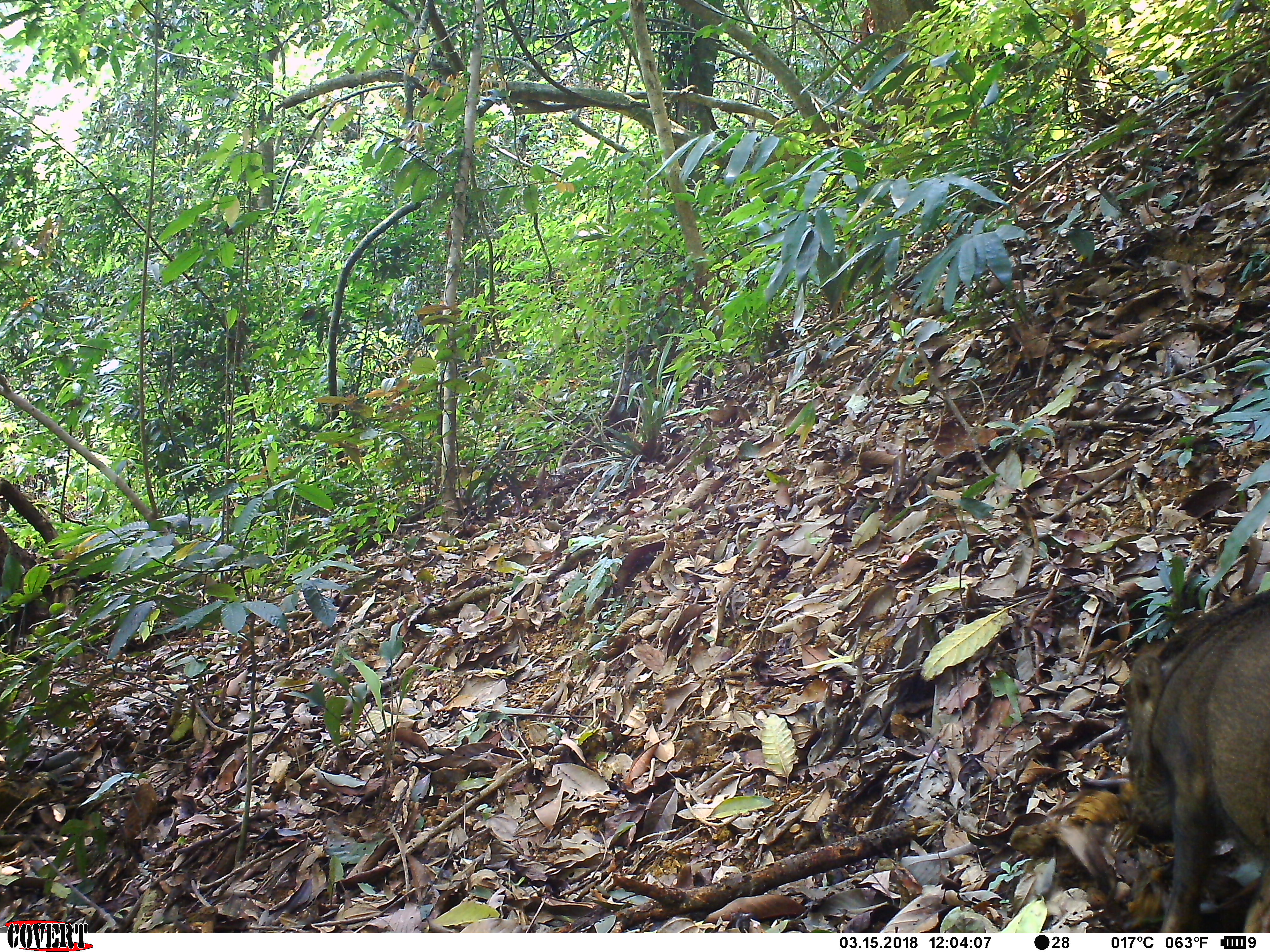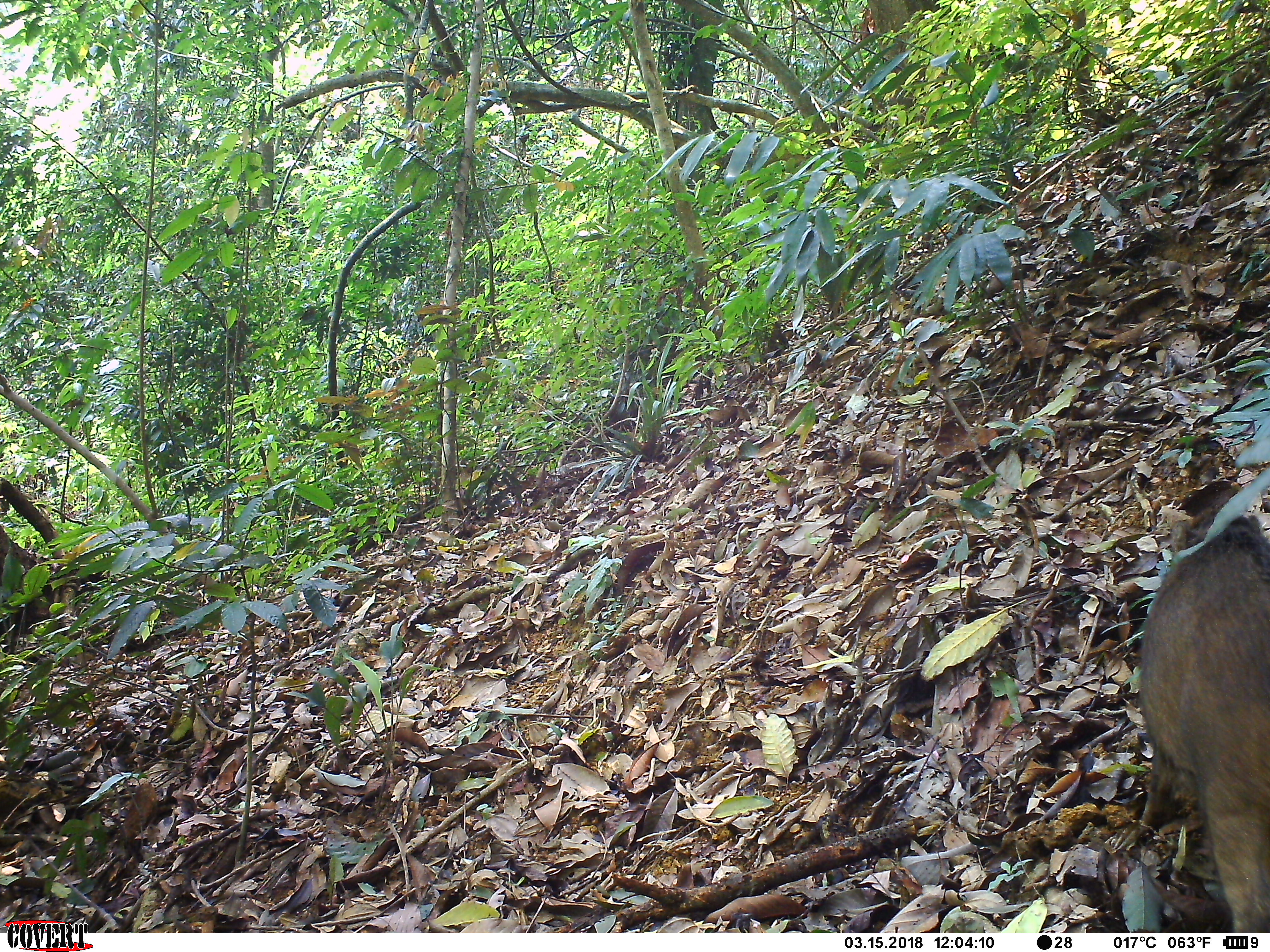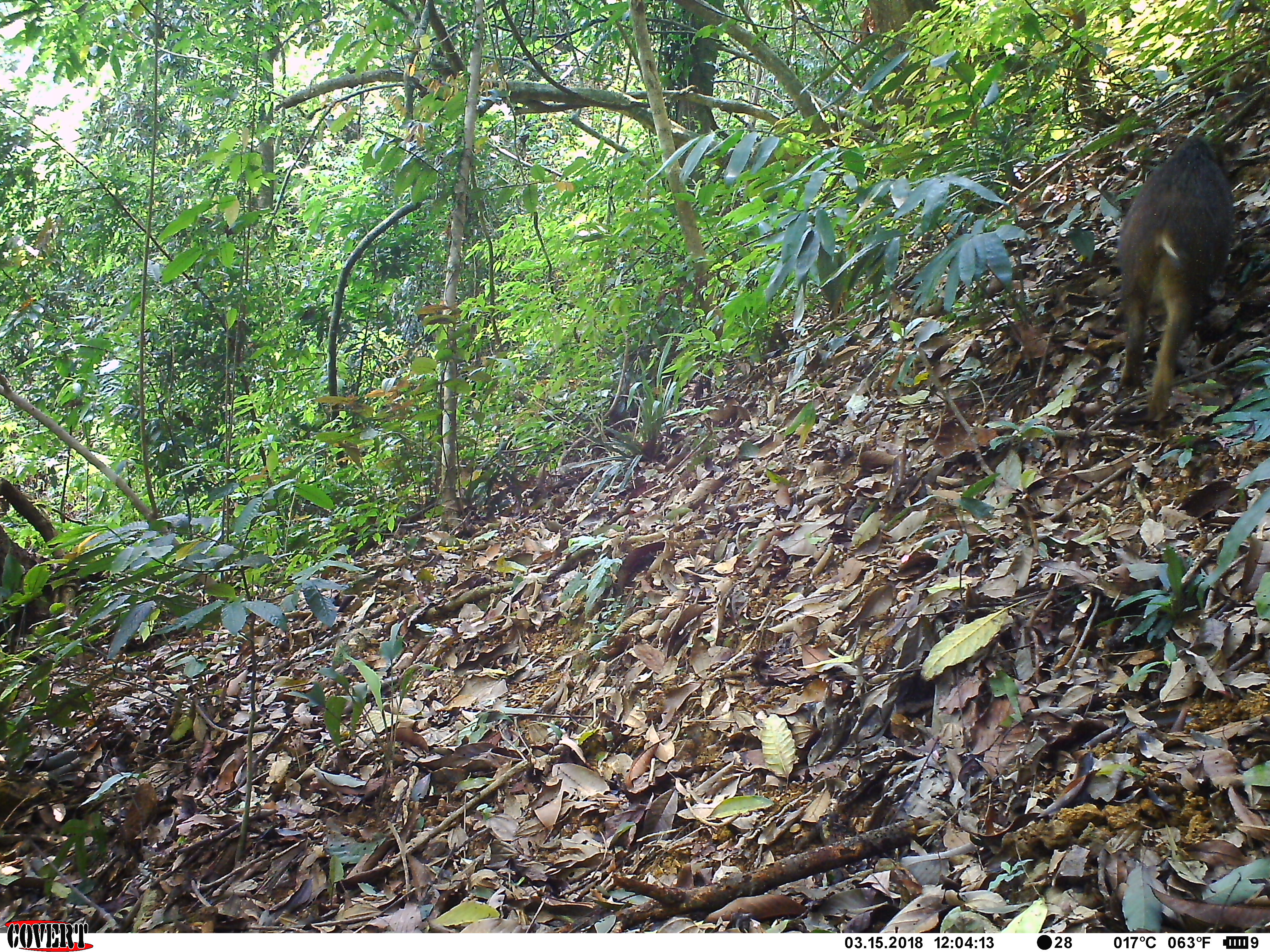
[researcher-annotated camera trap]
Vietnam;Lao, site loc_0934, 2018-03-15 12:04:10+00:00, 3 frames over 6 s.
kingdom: Animalia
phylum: Chordata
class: Mammalia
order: Artiodactyla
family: Suidae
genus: Sus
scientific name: Sus scrofa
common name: eurasian wild pig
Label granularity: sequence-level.